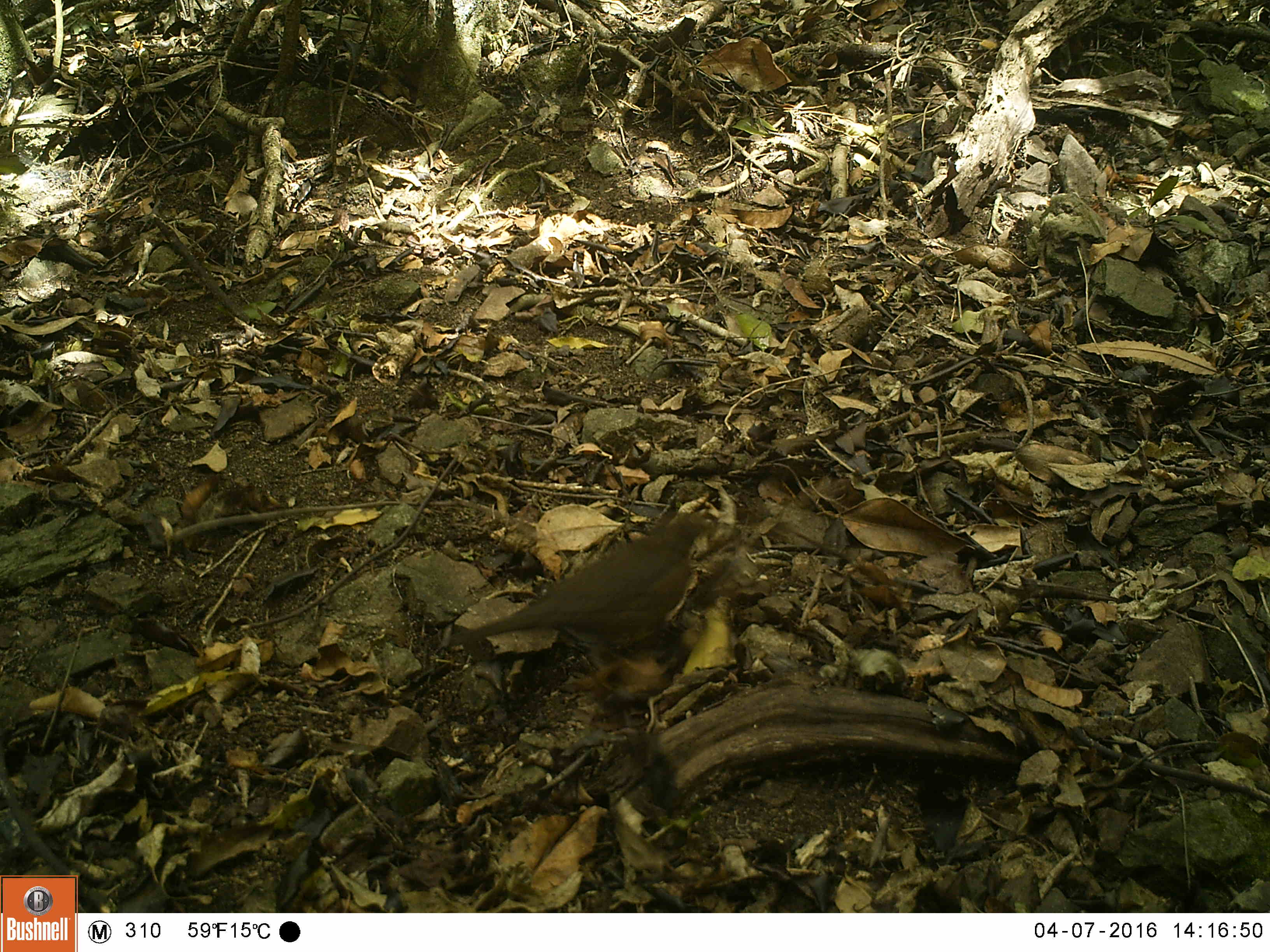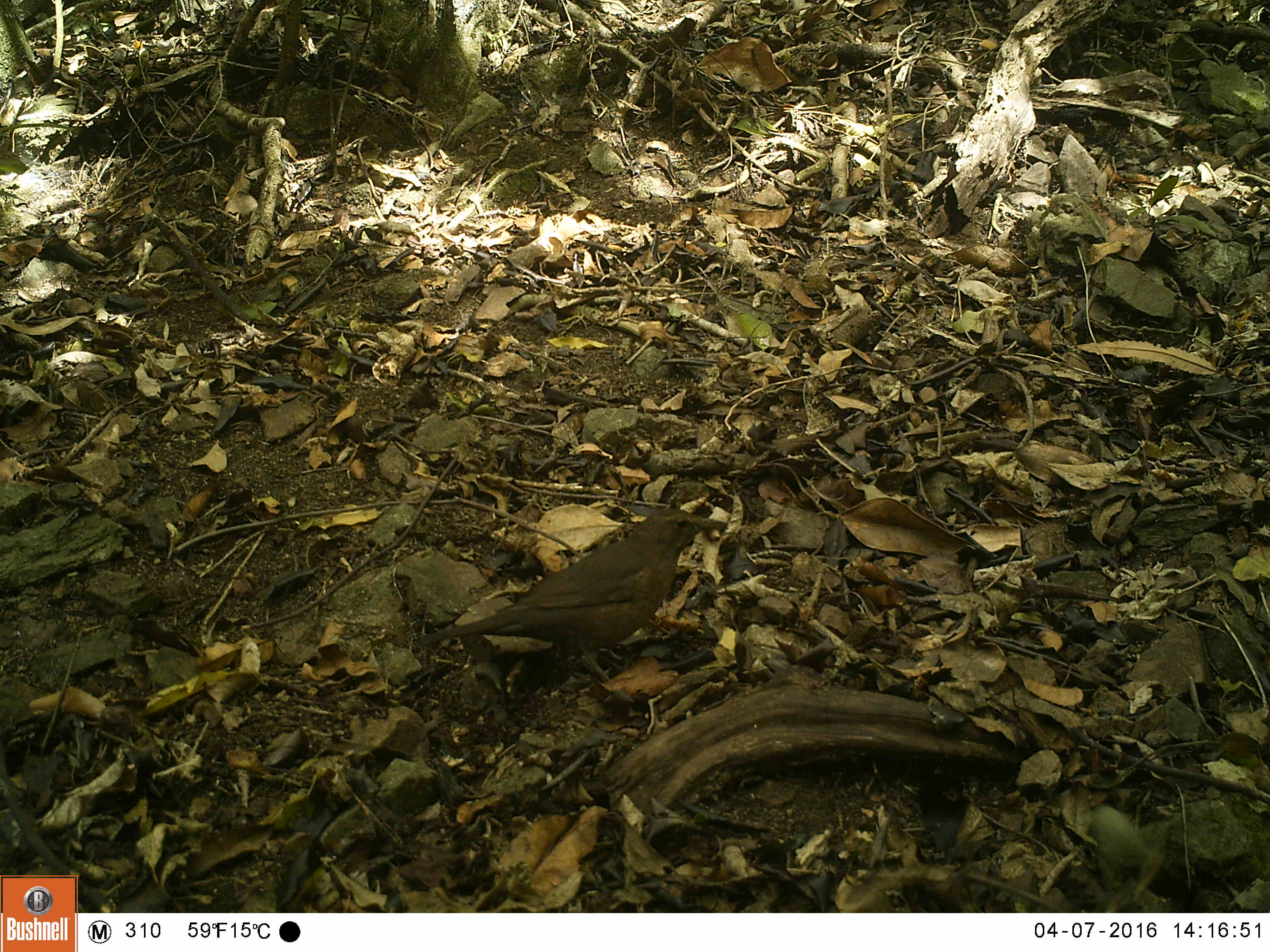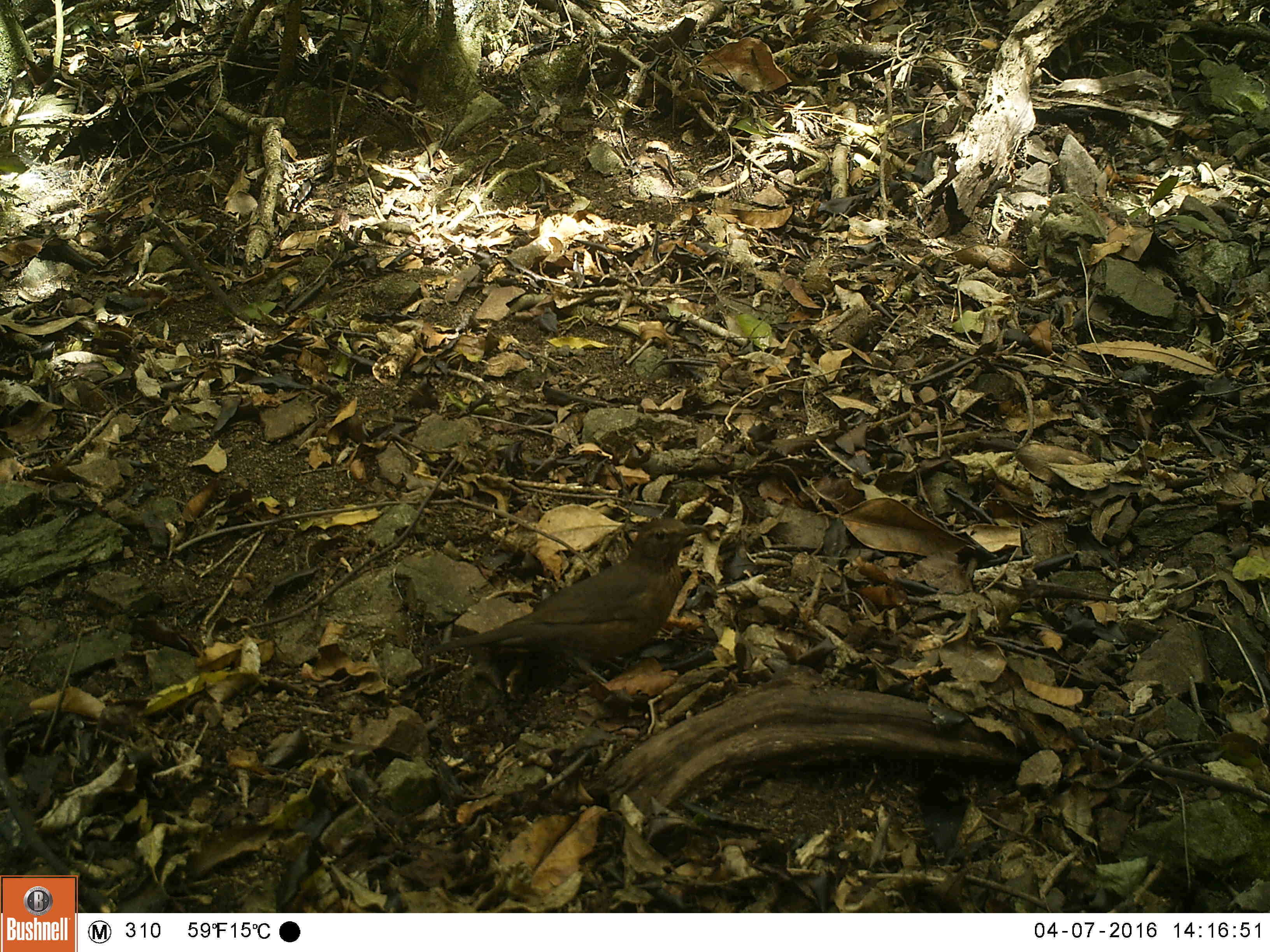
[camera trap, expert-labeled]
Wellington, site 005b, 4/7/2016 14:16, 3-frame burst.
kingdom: Animalia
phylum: Chordata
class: Aves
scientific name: Aves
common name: bird